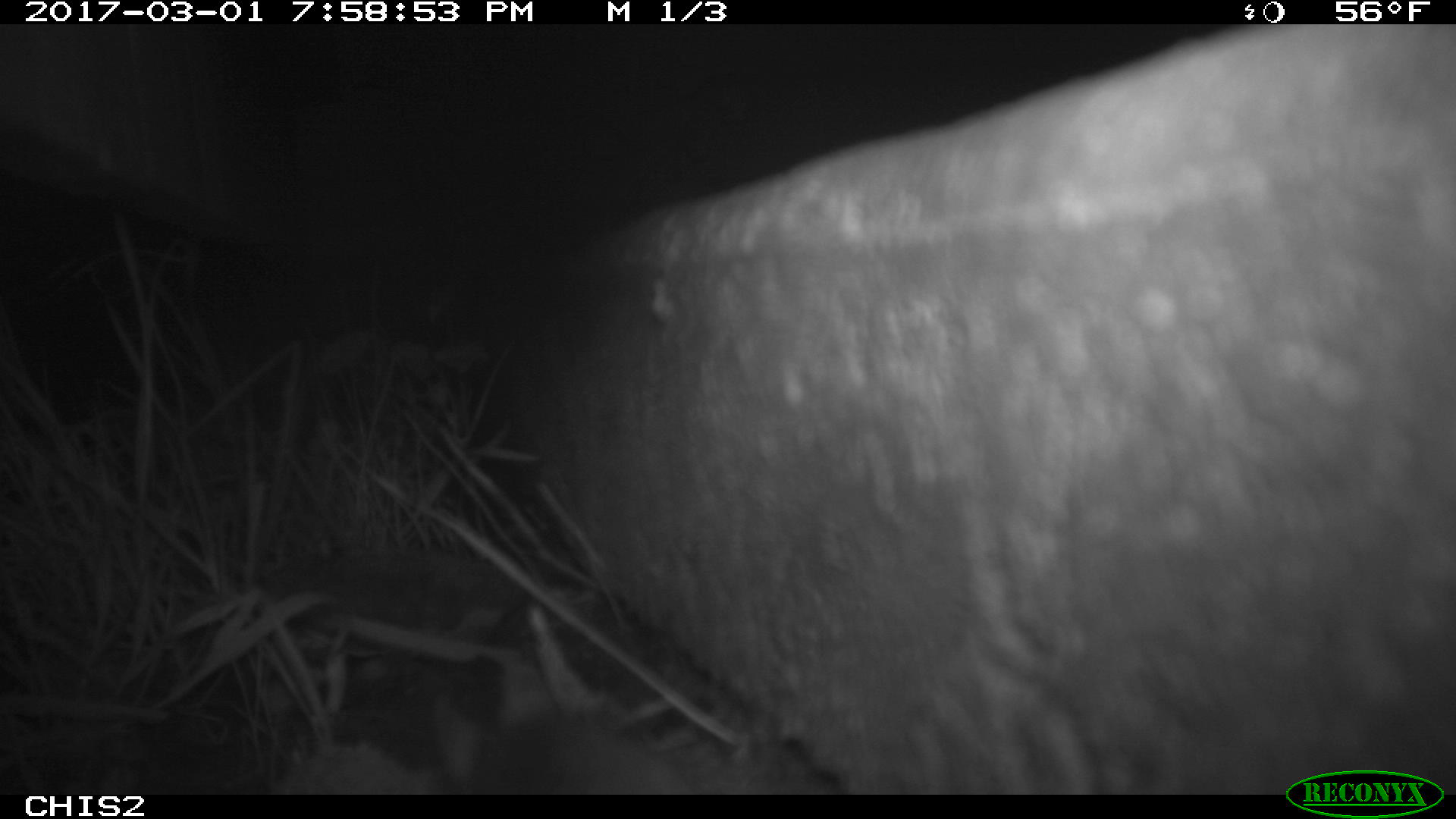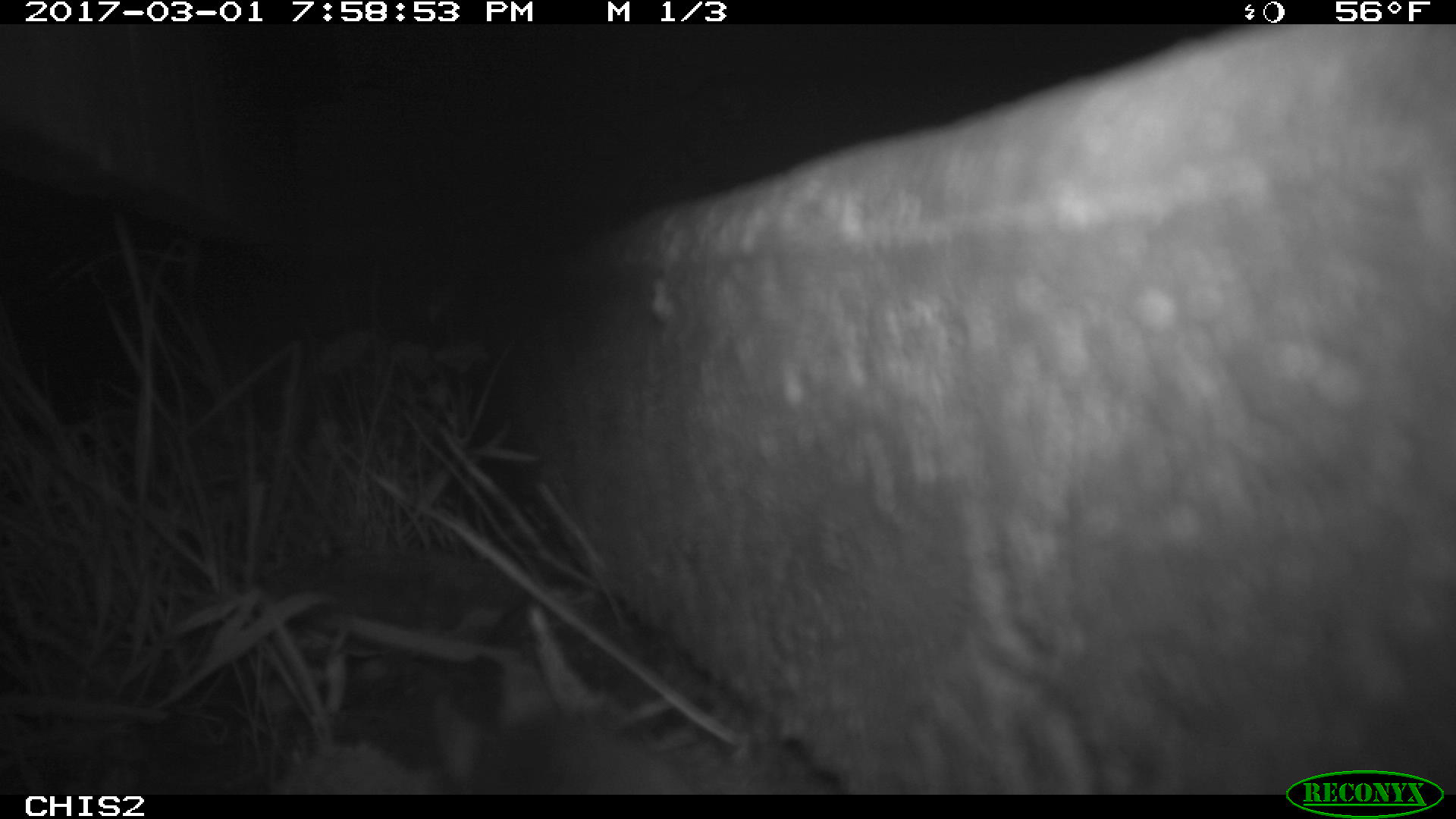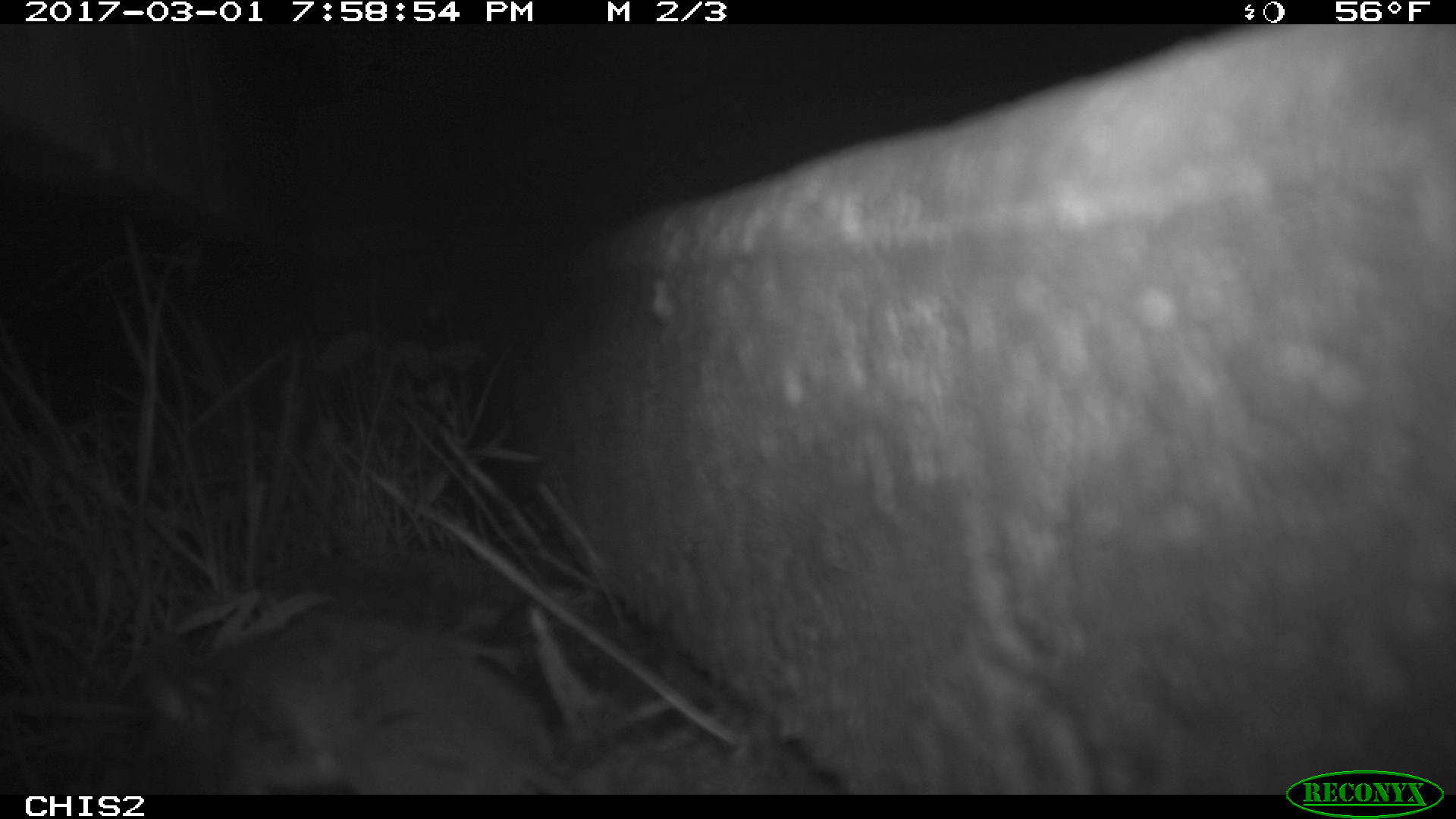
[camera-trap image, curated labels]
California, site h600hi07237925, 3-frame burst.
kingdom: Animalia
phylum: Chordata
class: Mammalia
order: Rodentia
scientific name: Rodentia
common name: rodent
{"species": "rodent (Rodentia)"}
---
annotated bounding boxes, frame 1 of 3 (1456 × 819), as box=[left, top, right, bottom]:
rodent: box=[426, 695, 695, 795]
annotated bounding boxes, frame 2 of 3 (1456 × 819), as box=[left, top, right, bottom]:
rodent: box=[469, 706, 682, 794]